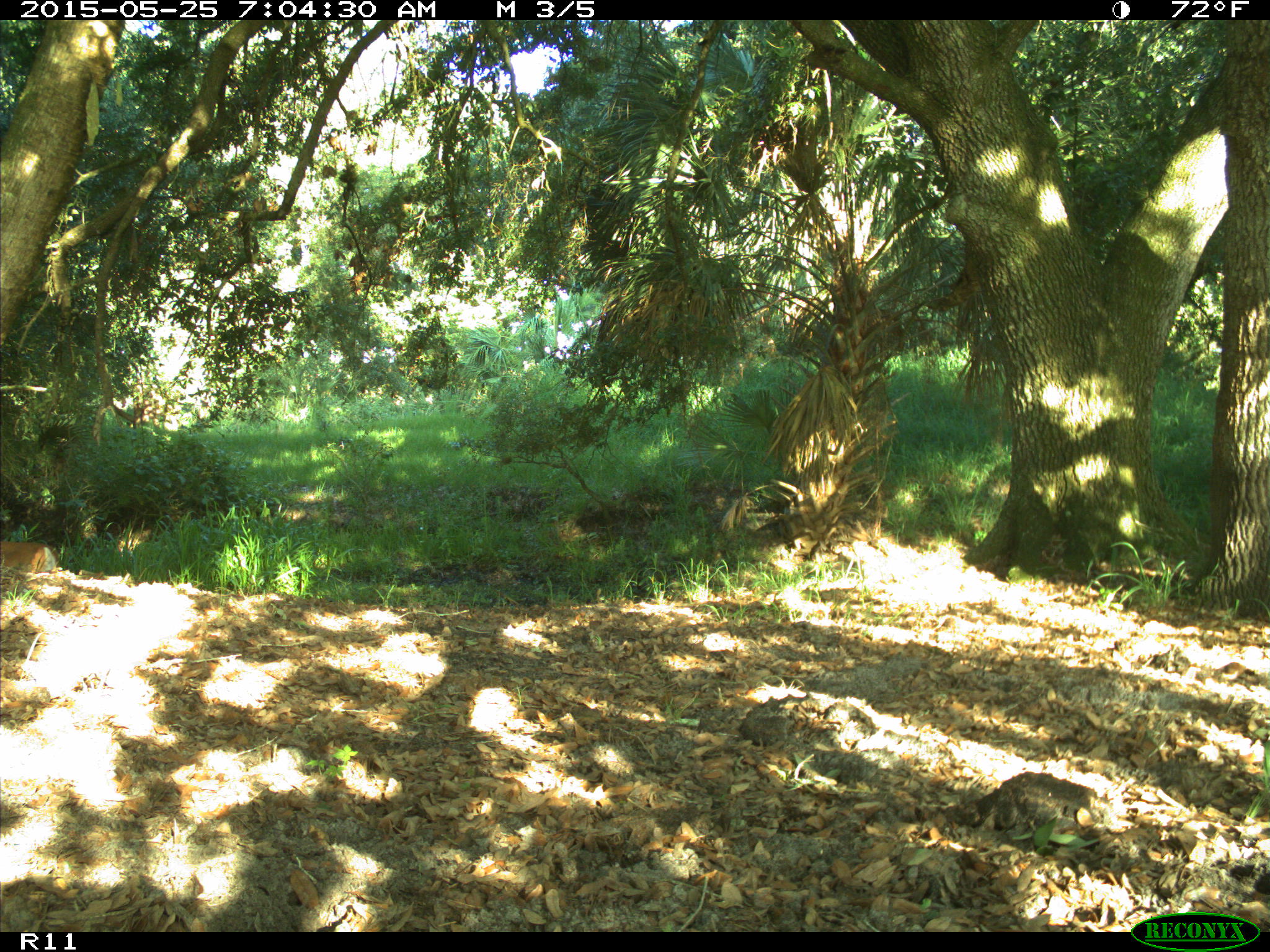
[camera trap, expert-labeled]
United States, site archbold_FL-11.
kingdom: Animalia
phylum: Chordata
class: Mammalia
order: Artiodactyla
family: Cervidae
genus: Odocoileus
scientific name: Odocoileus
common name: deer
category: unidentified deer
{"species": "unidentified deer (deer) (Odocoileus)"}